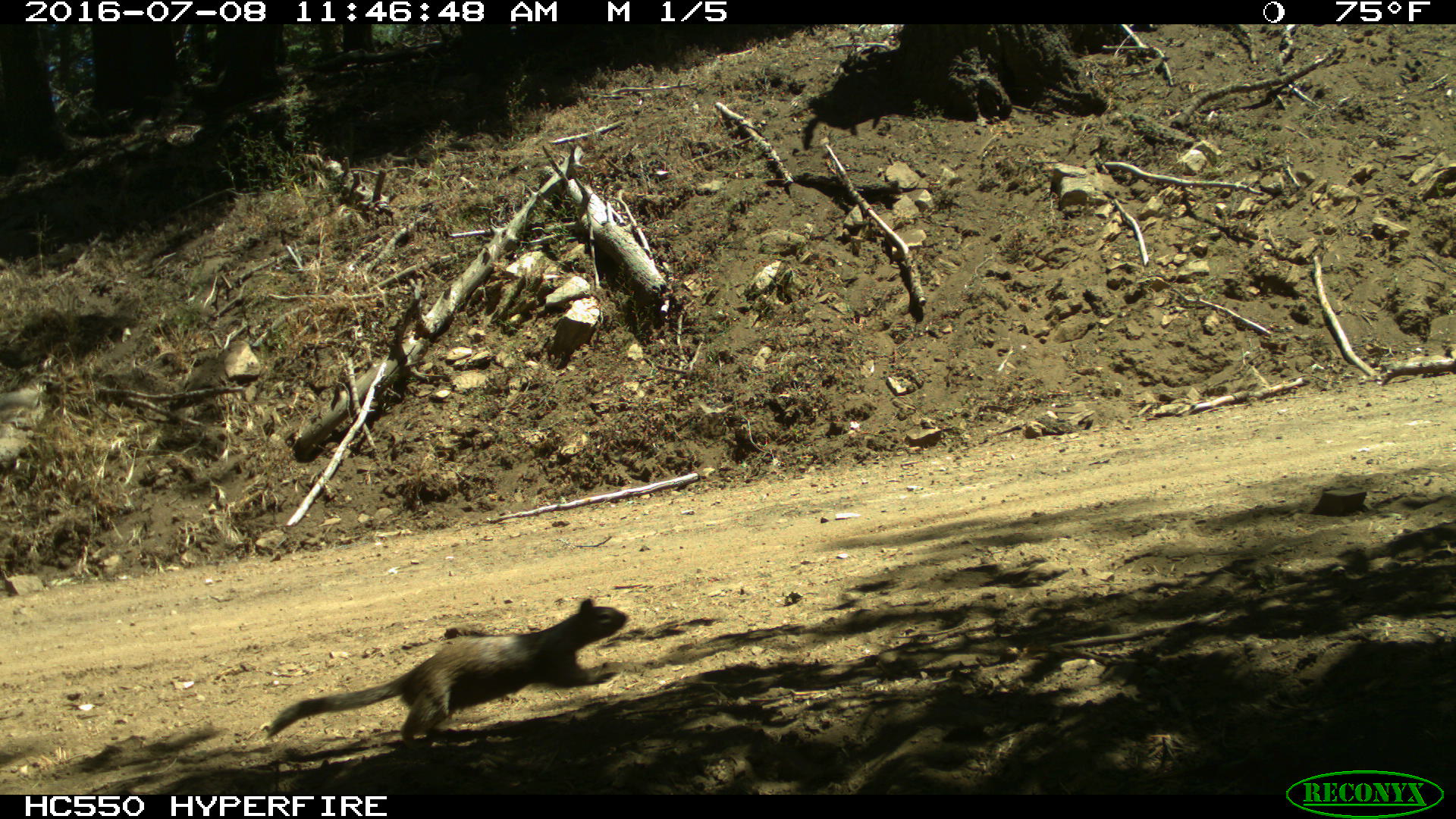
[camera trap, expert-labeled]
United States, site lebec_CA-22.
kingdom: Animalia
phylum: Chordata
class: Mammalia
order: Rodentia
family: Sciuridae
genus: Otospermophilus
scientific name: Otospermophilus beecheyi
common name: california ground squirrel